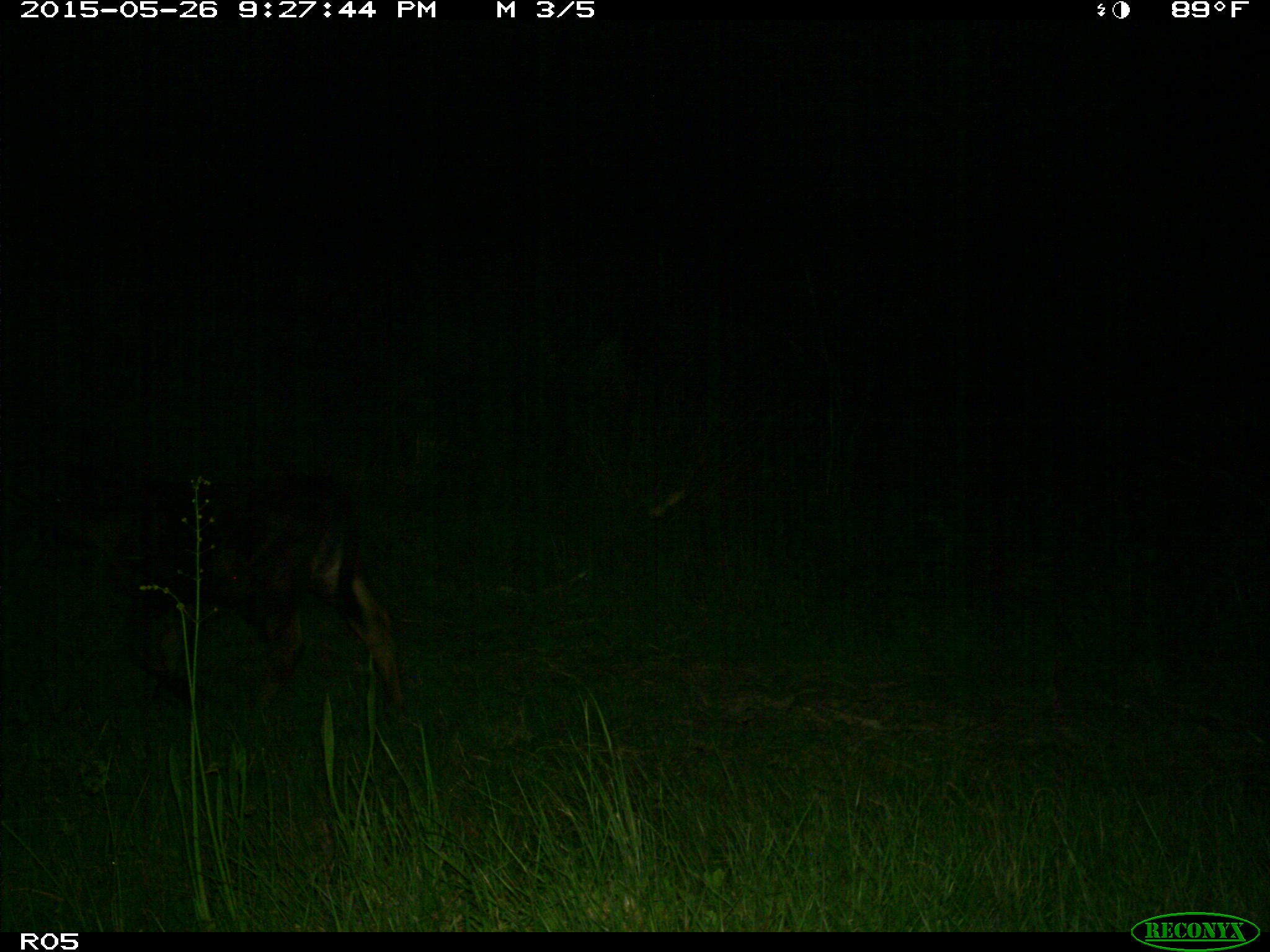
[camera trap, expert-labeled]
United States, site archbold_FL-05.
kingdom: Animalia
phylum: Chordata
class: Mammalia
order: Artiodactyla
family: Bovidae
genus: Bos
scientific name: Bos taurus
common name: domestic cow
Bos taurus (domestic cow).